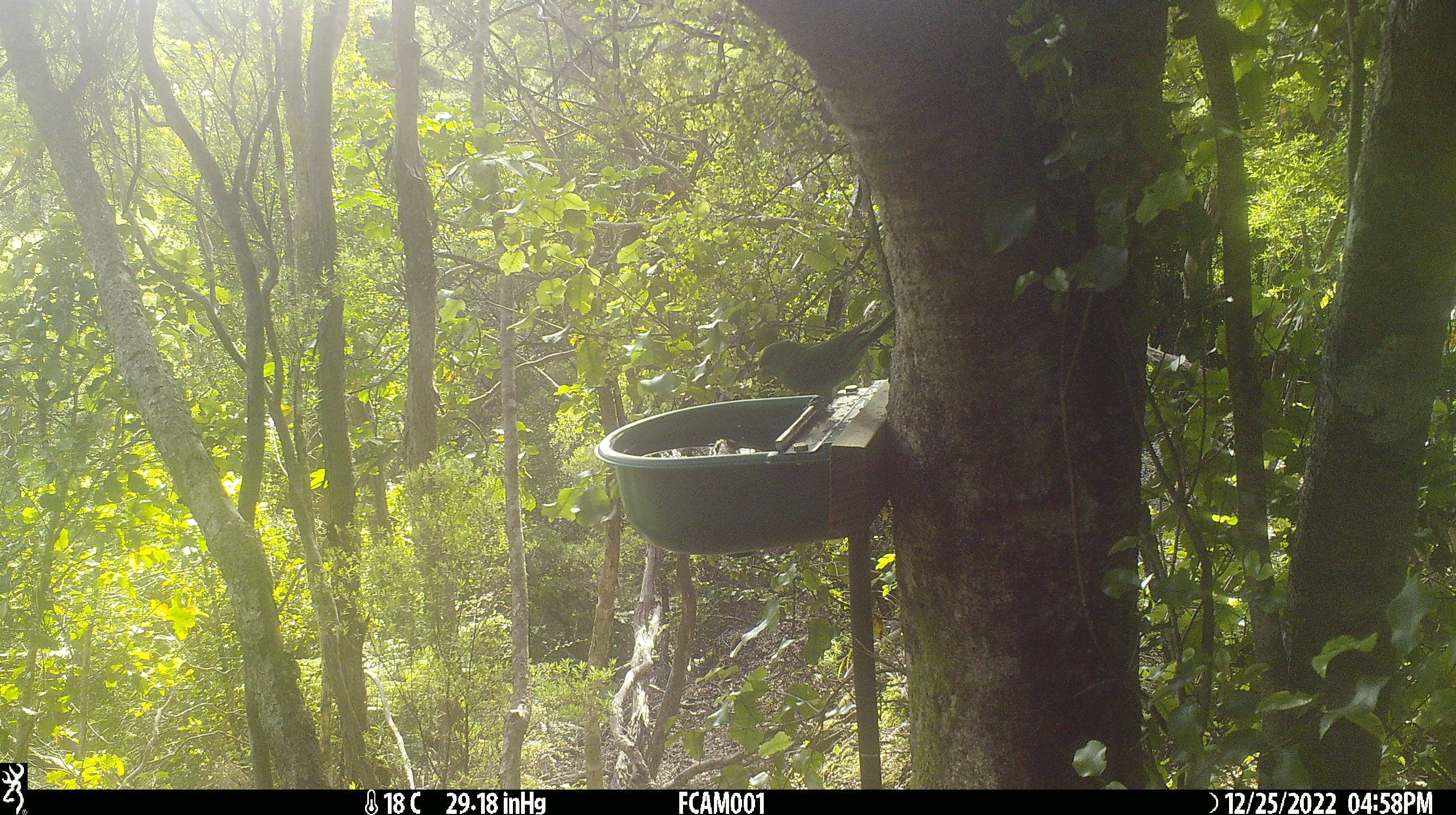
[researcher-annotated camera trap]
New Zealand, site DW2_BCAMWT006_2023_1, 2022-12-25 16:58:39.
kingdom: Animalia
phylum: Chordata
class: Aves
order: Psittaciformes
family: Psittaculidae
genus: Cyanoramphus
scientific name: Cyanoramphus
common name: parakeet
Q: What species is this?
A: Parakeet (Cyanoramphus).